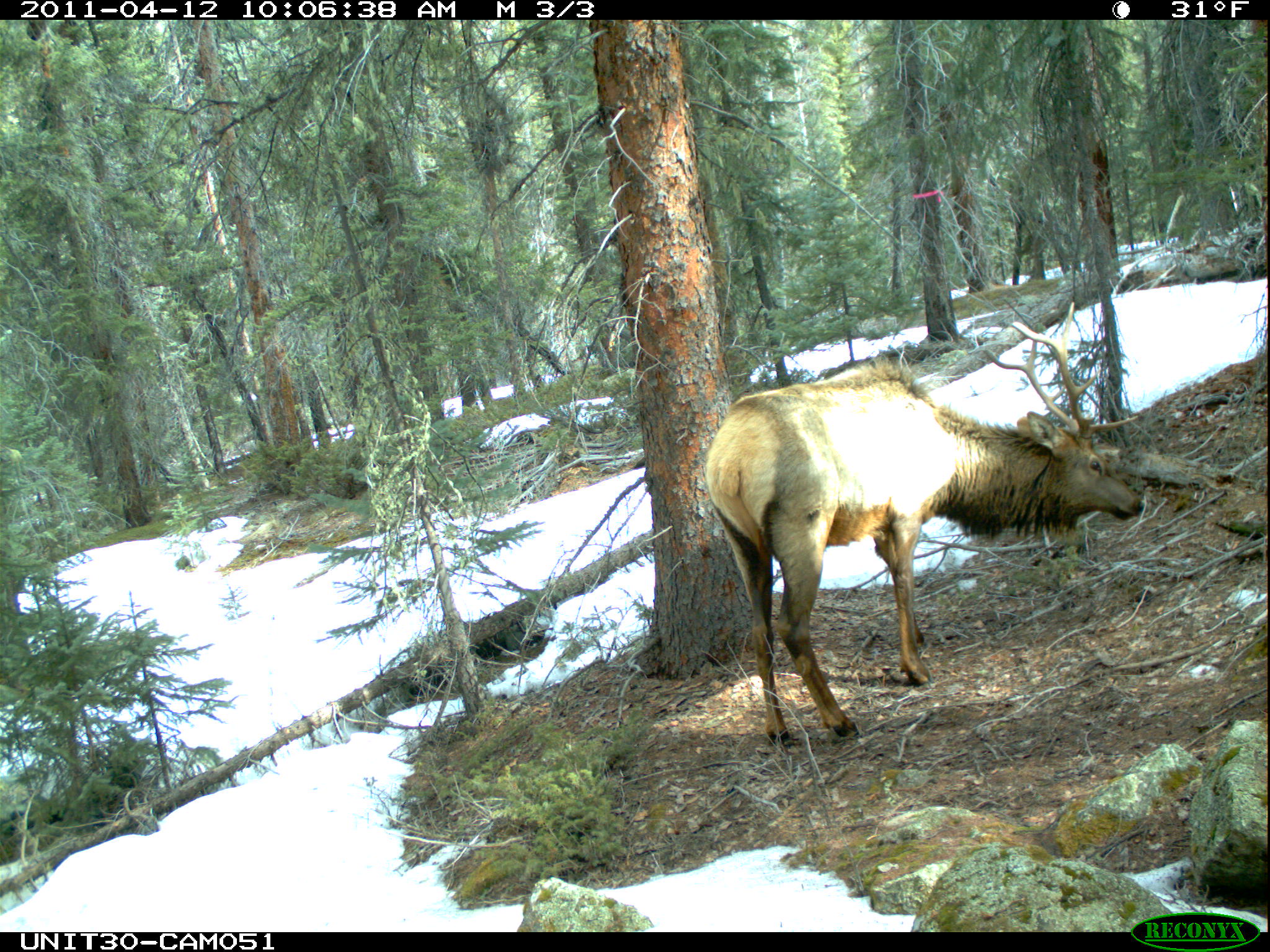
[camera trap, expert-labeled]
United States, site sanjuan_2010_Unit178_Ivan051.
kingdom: Animalia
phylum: Chordata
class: Mammalia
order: Artiodactyla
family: Cervidae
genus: Cervus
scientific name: Cervus elaphus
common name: red deer